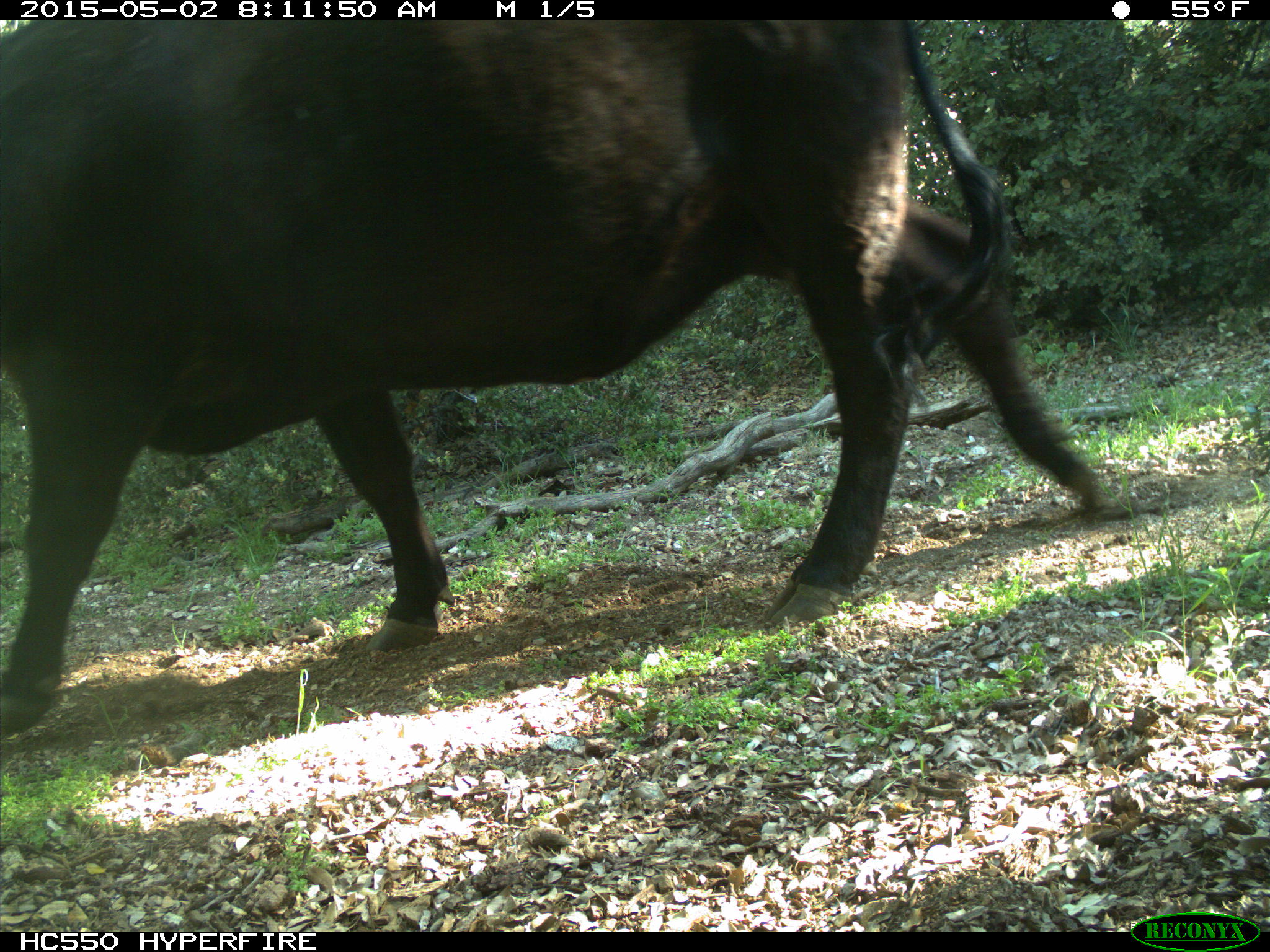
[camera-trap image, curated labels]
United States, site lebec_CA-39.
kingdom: Animalia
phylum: Chordata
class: Mammalia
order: Artiodactyla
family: Bovidae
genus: Bos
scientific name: Bos taurus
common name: domestic cow